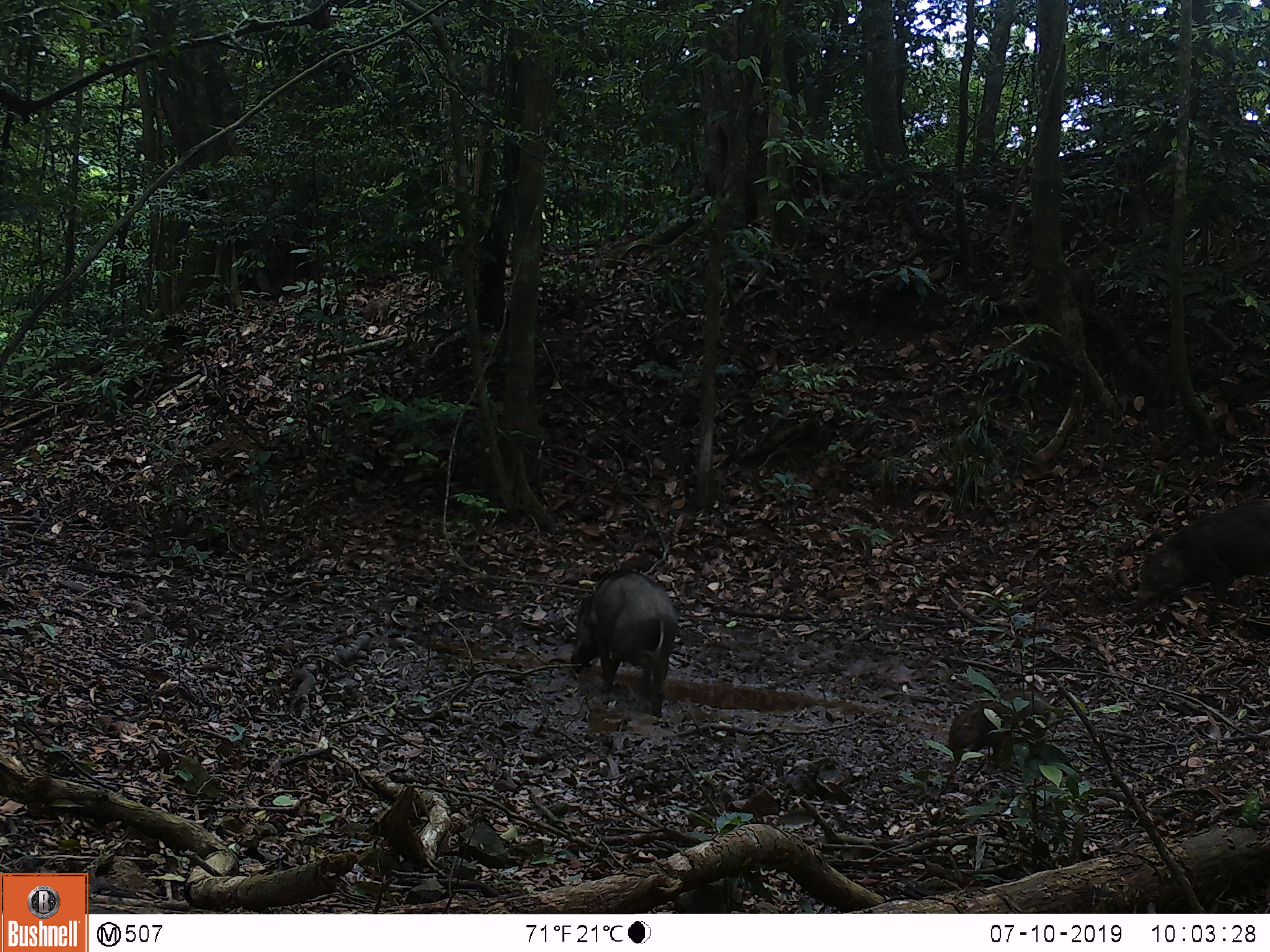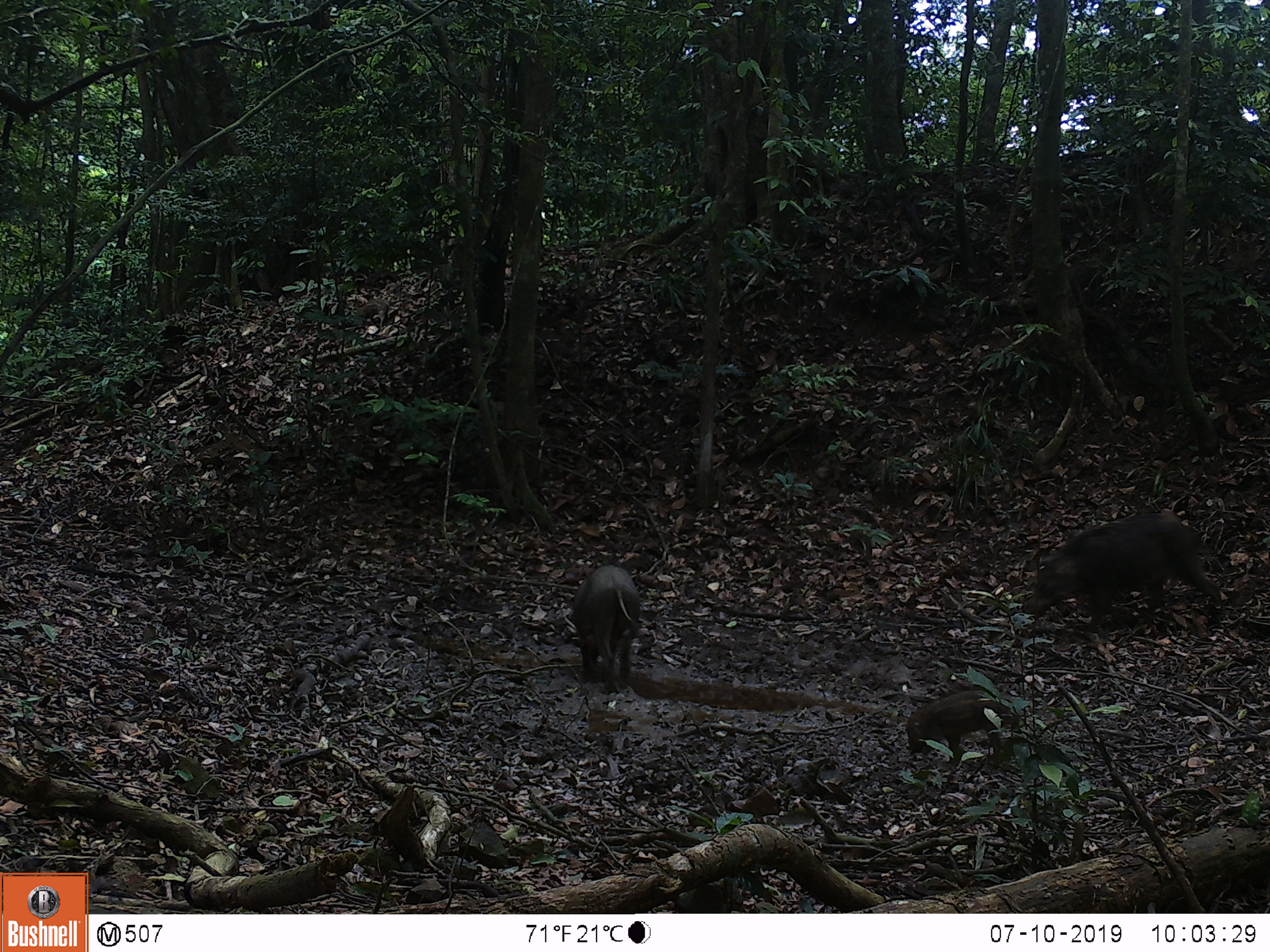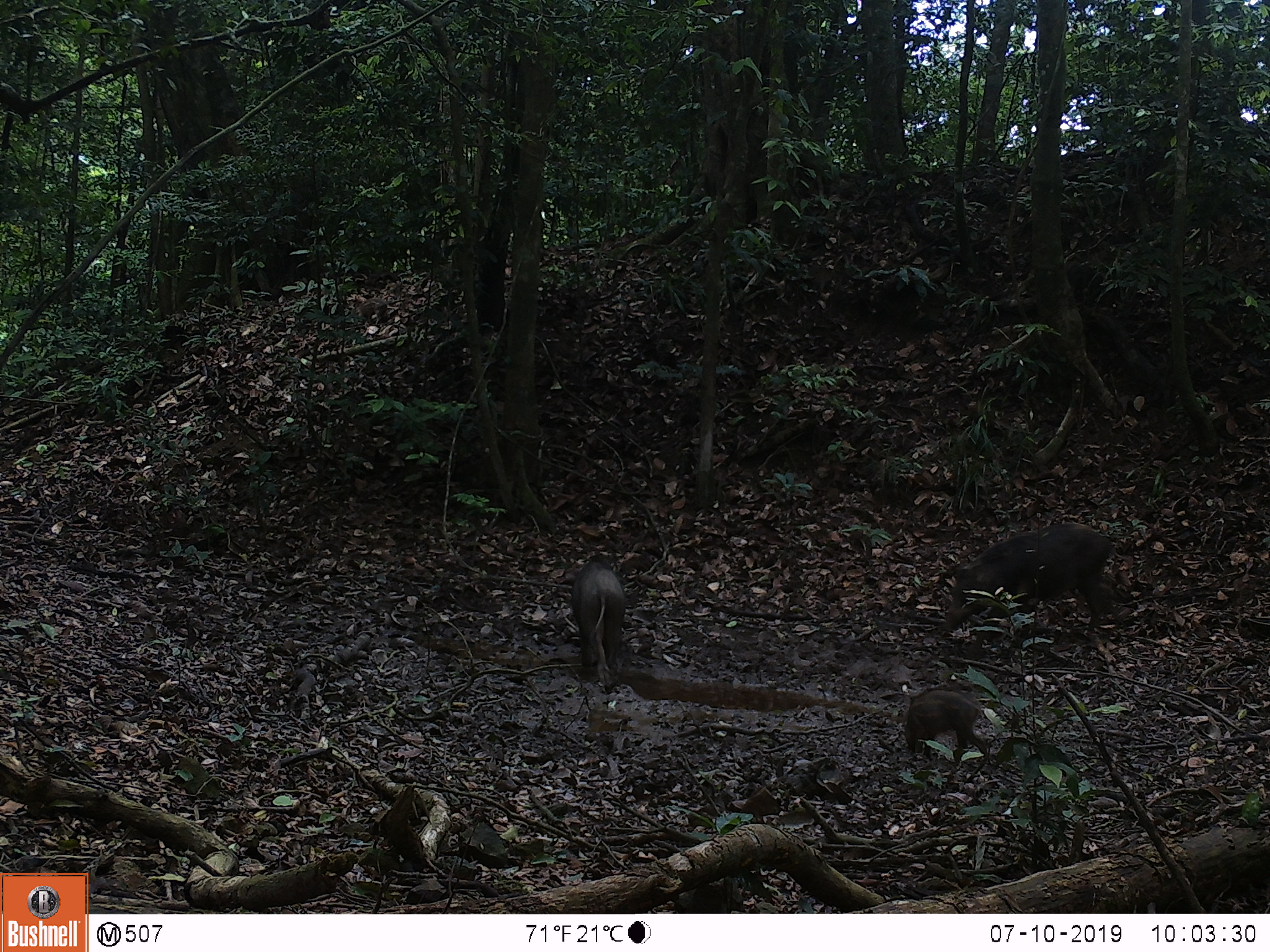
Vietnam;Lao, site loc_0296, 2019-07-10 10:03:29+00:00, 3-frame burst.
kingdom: Animalia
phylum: Chordata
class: Mammalia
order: Artiodactyla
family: Suidae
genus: Sus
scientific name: Sus scrofa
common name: eurasian wild pig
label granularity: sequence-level